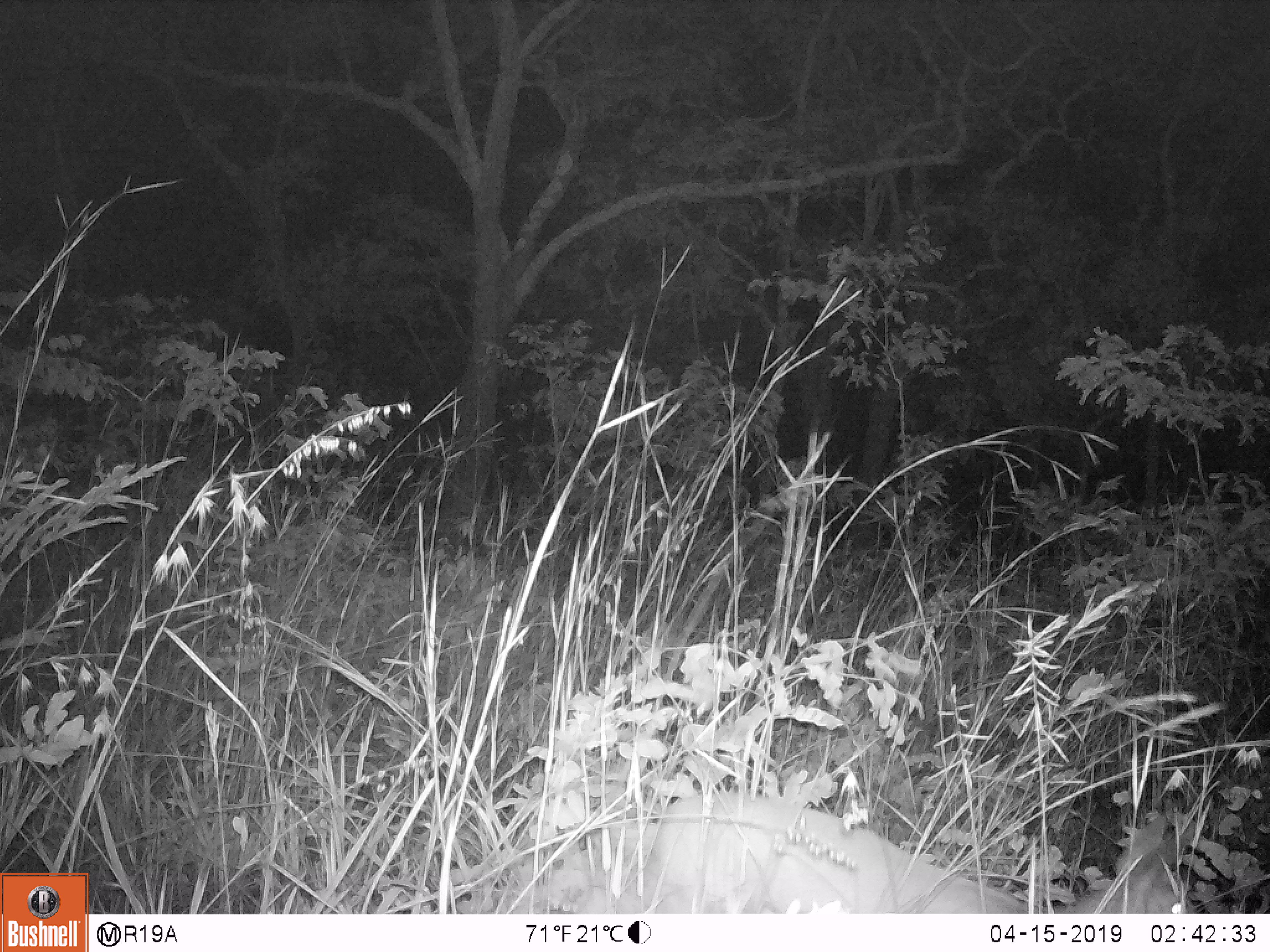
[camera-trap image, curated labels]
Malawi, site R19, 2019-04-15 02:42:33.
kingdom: Animalia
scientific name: Animalia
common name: other animal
Other animal (Animalia), count 1.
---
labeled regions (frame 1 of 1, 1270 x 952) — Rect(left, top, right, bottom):
other animal: Rect(457, 793, 1219, 911)